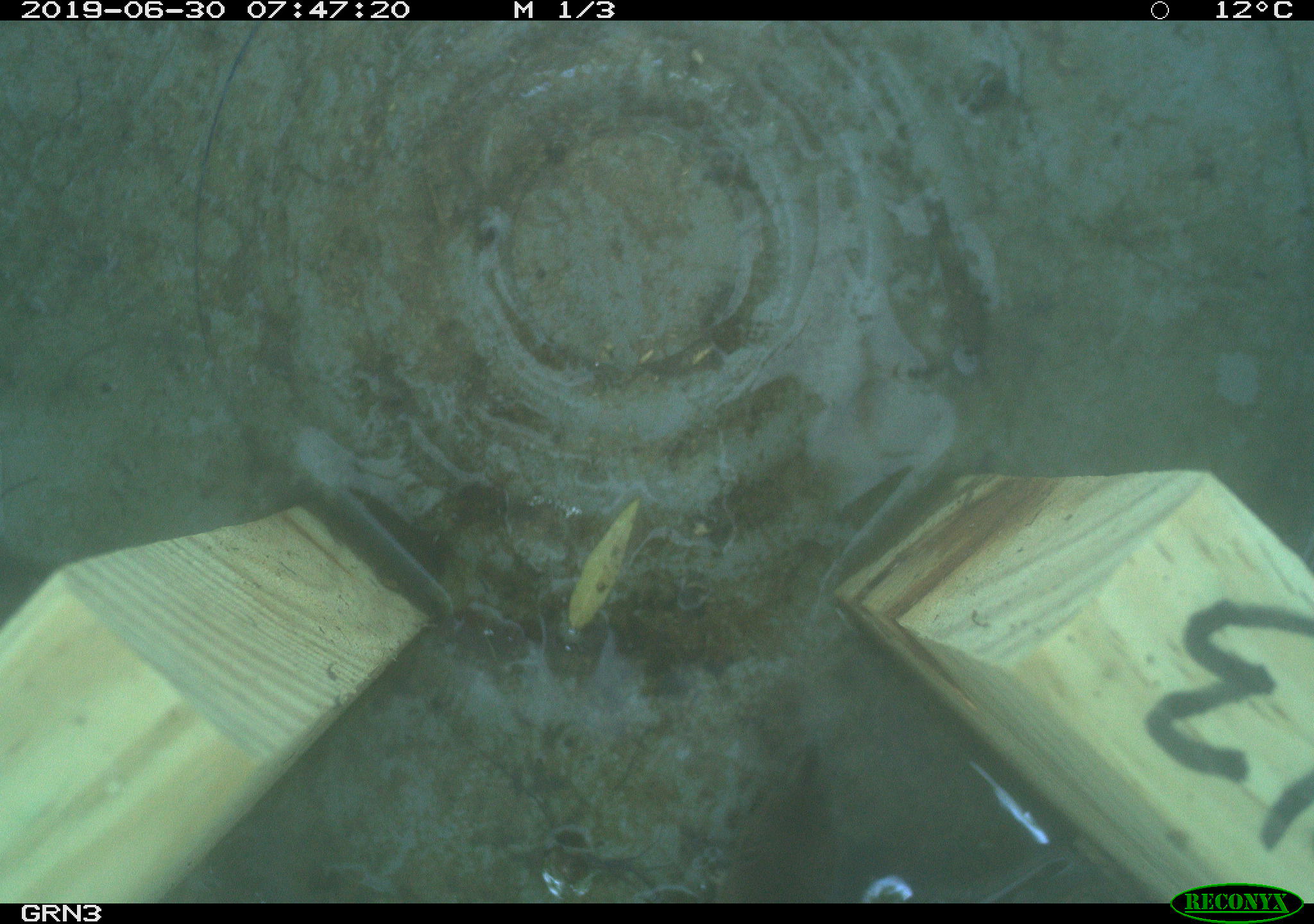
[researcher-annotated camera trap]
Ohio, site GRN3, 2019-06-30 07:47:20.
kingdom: Animalia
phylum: Chordata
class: Mammalia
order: Eulipotyphla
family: Soricidae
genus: Sorex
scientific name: Sorex cinereus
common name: masked shrew